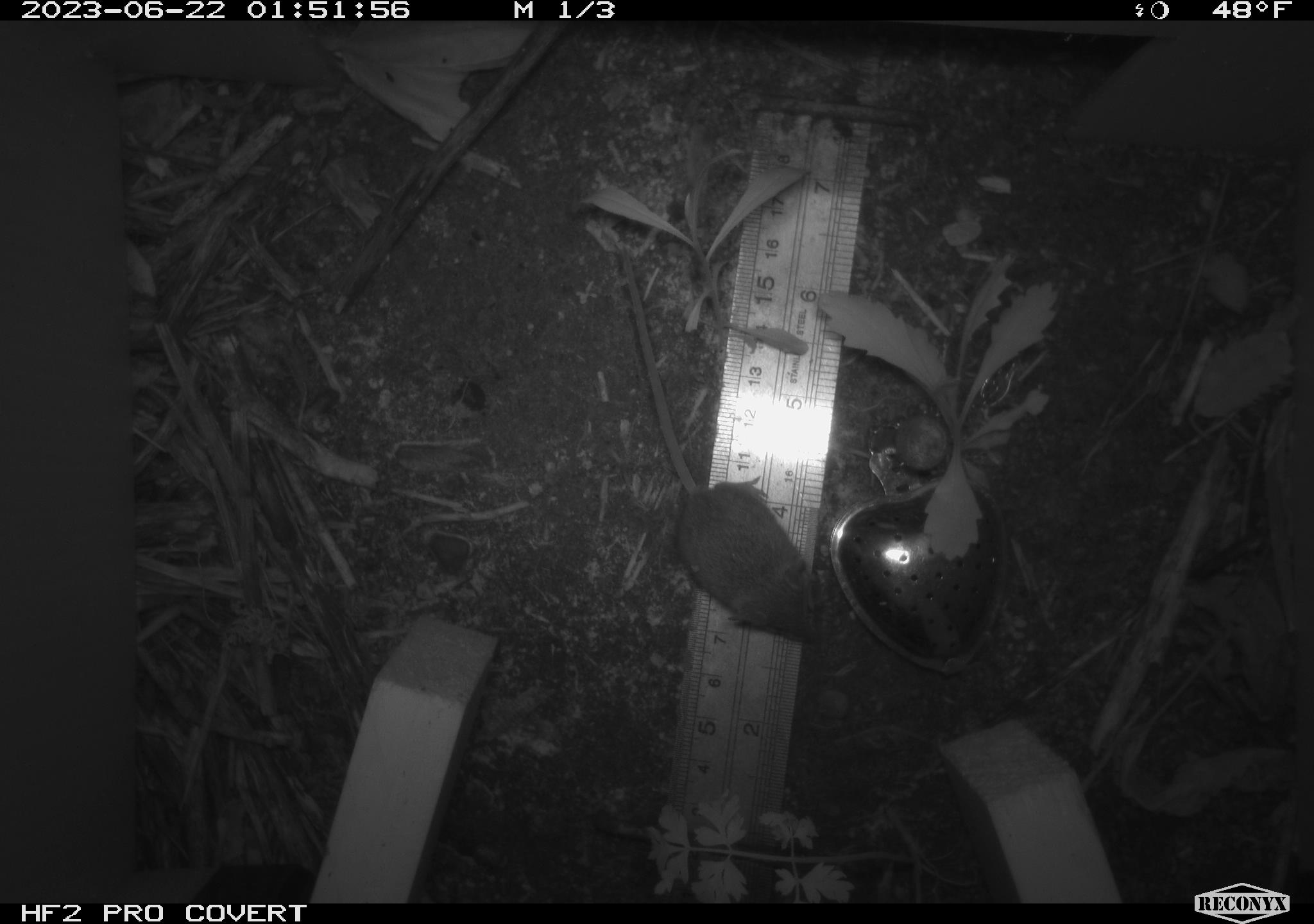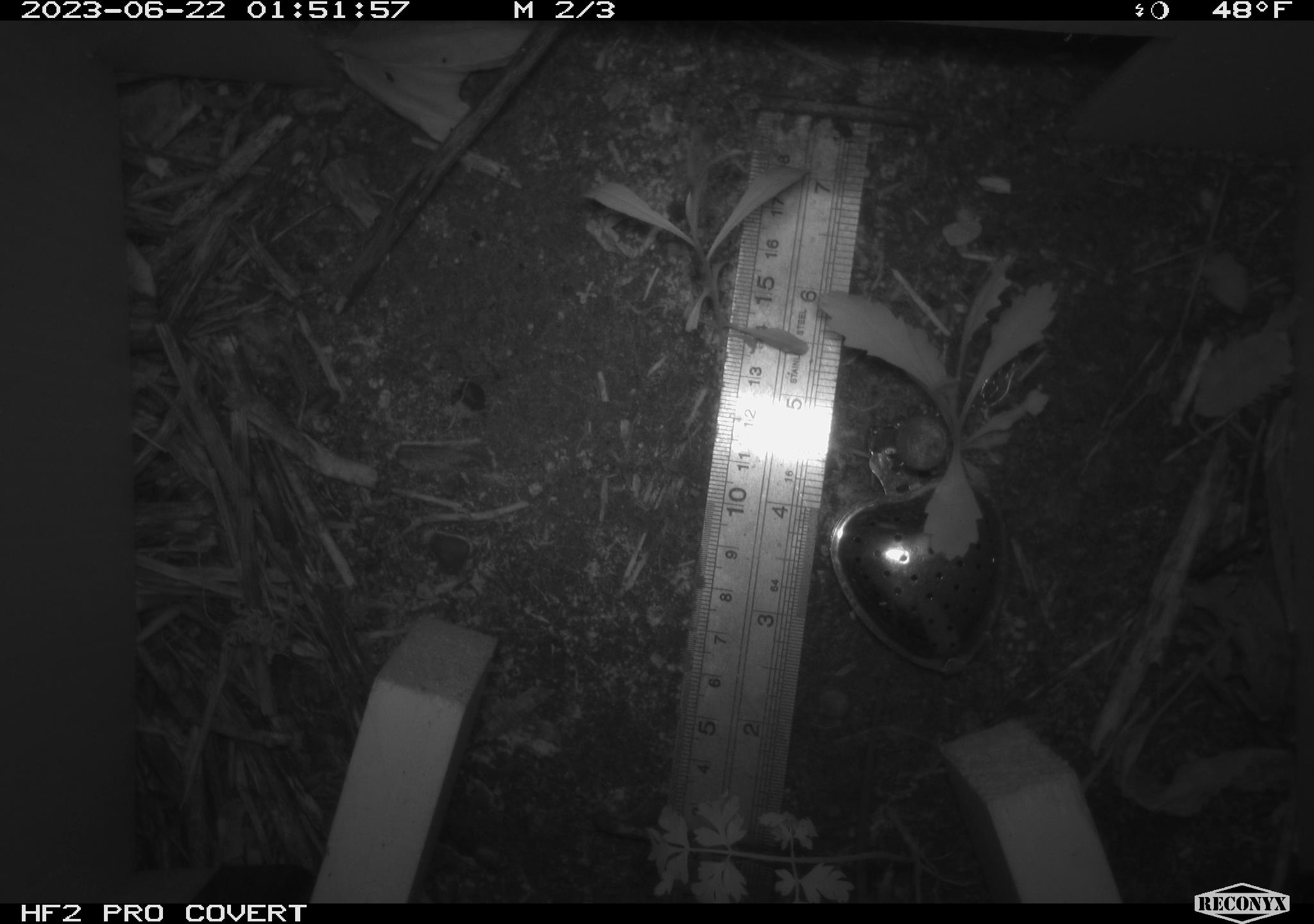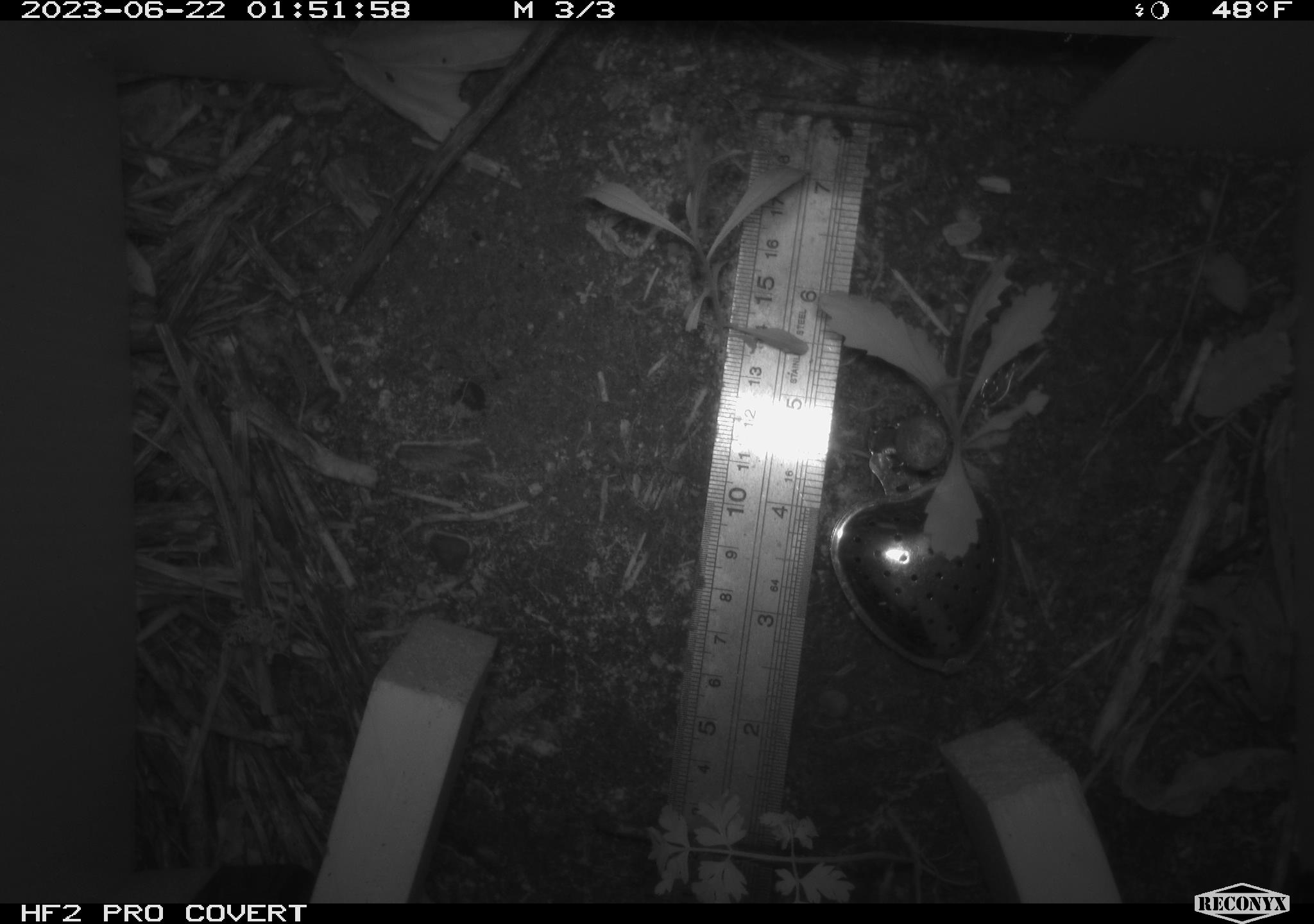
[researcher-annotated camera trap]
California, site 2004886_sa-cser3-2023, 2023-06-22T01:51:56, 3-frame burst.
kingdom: Animalia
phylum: Chordata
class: Mammalia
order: Rodentia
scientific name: Rodentia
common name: mouse species